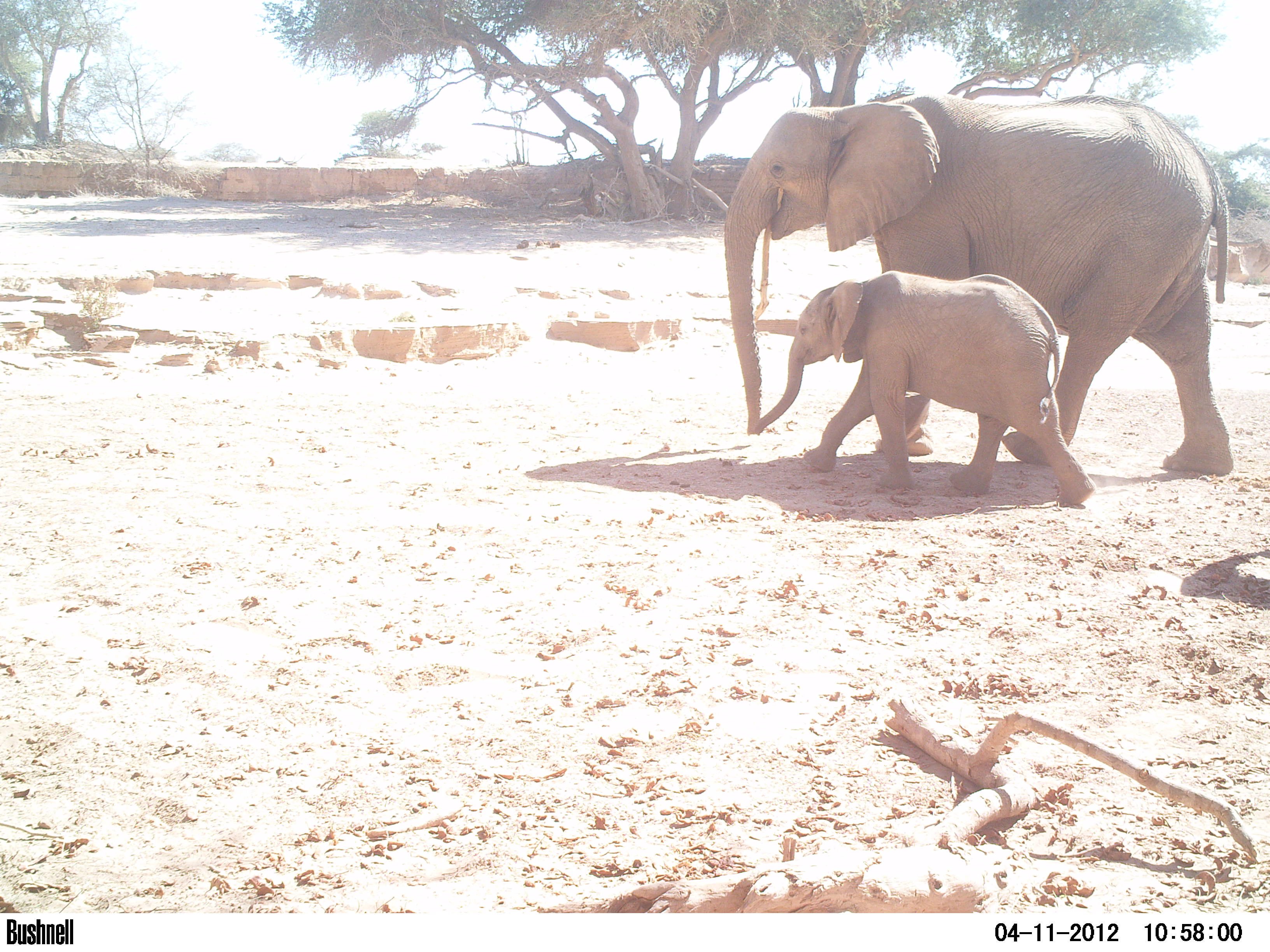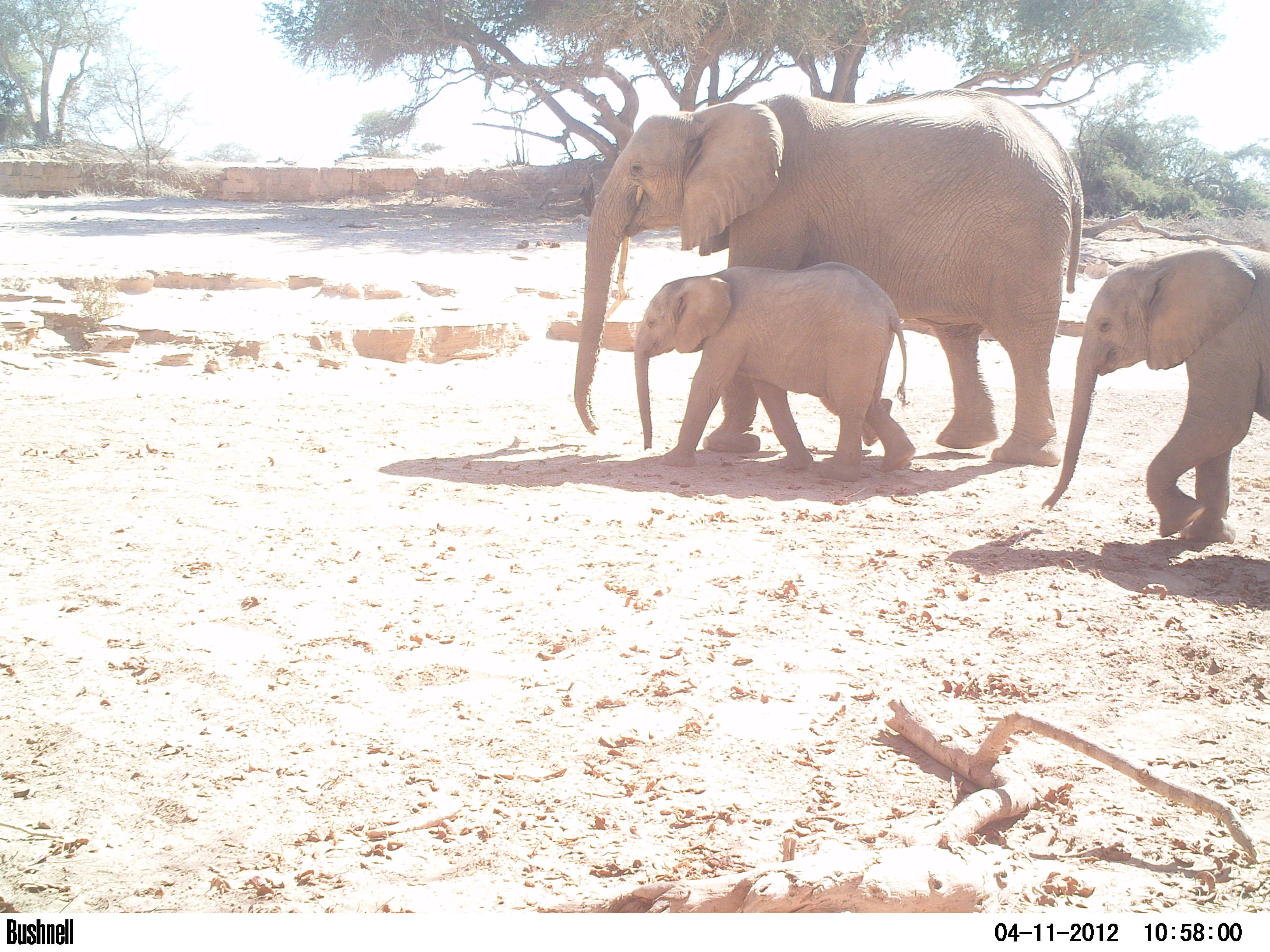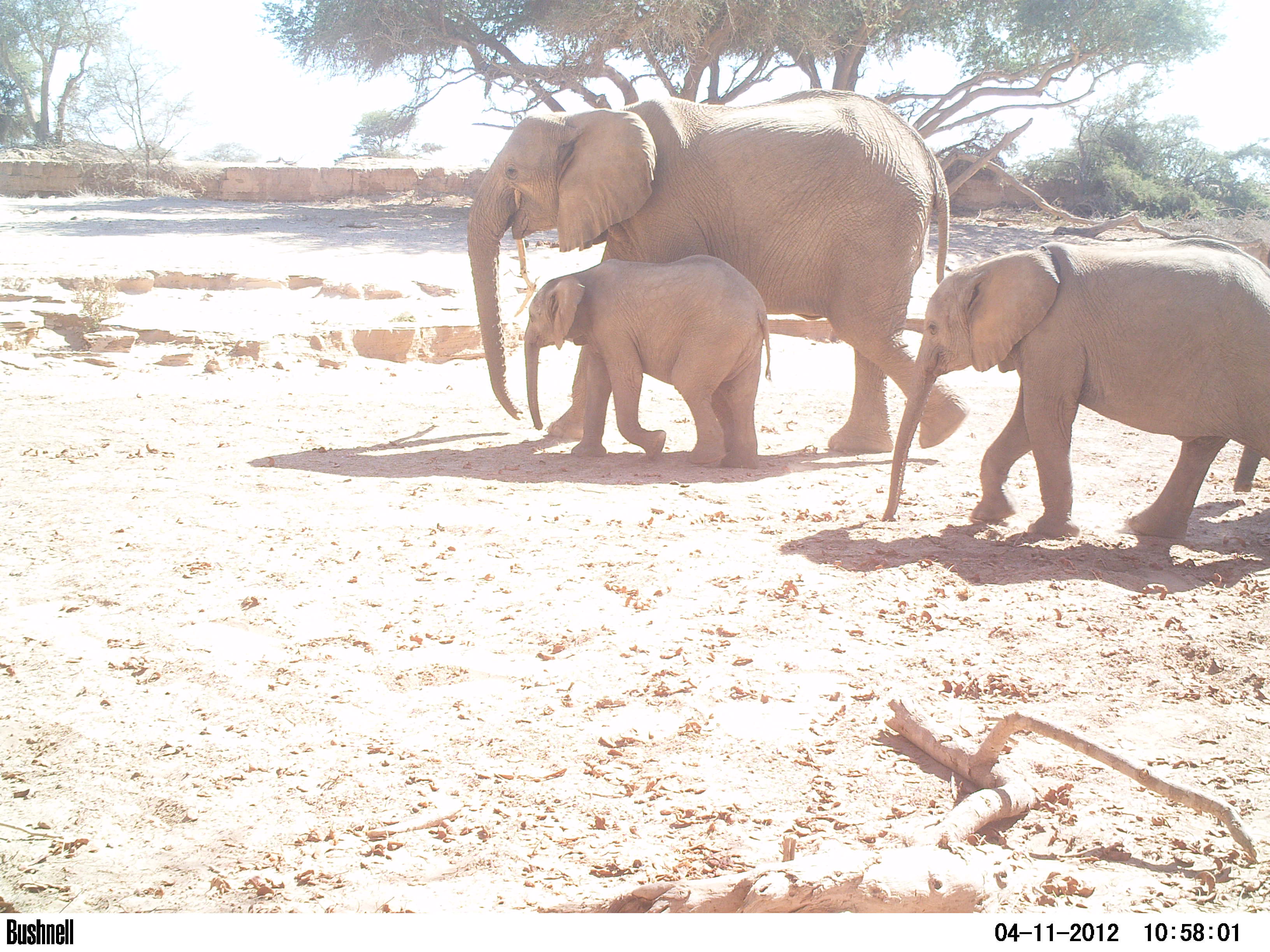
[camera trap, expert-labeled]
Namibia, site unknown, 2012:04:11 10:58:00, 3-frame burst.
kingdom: Animalia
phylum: Chordata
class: Mammalia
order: Proboscidea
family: Elephantidae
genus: Loxodonta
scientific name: Loxodonta africana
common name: african elephant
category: loxodanta africana